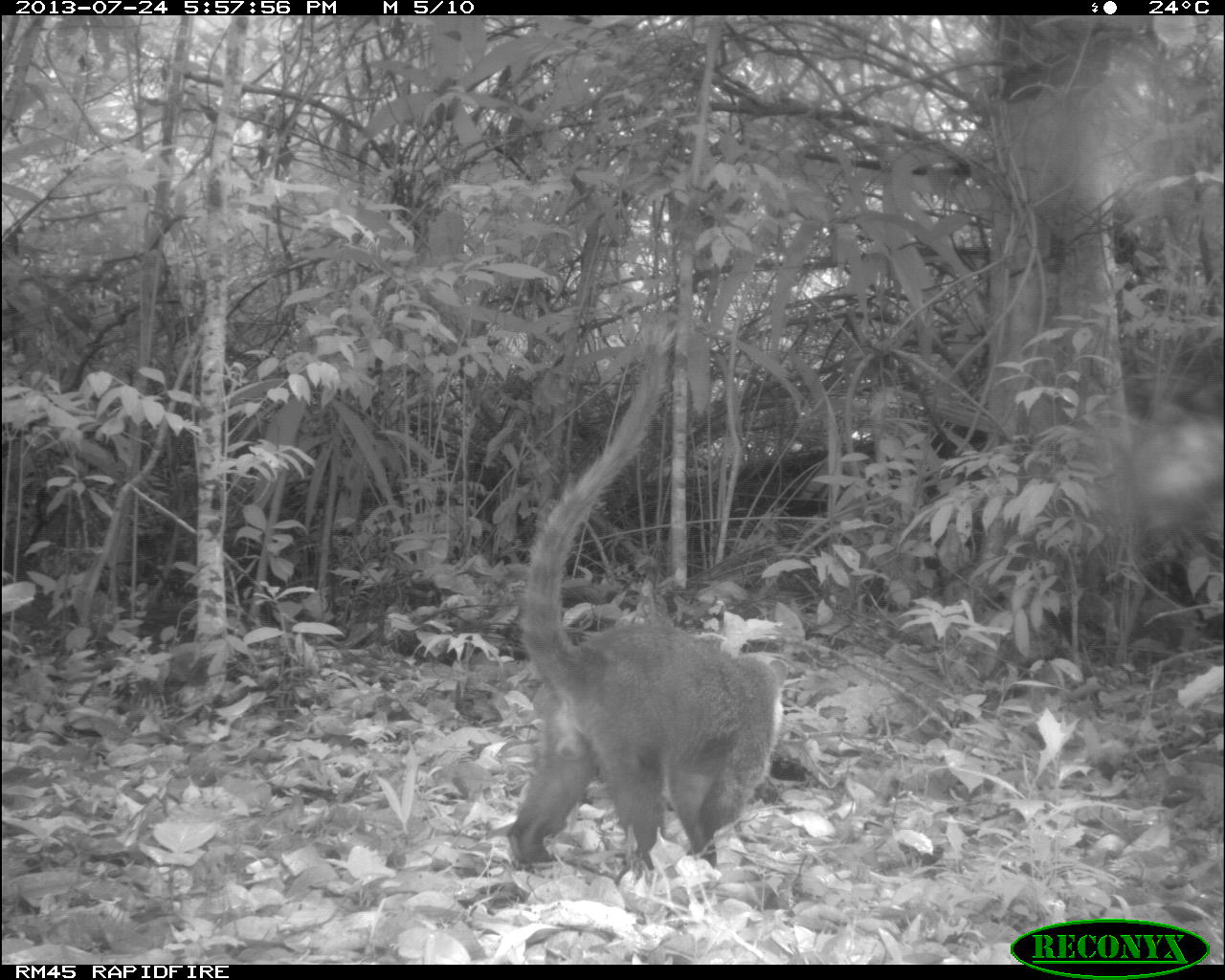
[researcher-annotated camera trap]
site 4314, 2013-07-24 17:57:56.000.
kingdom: Animalia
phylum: Chordata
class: Mammalia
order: Carnivora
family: Procyonidae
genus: Nasua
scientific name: Nasua narica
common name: white-nosed coati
Nasua narica (white-nosed coati), count 1, sex male.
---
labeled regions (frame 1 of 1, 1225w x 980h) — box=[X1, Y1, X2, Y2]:
nasua narica: box=[506, 317, 789, 868]